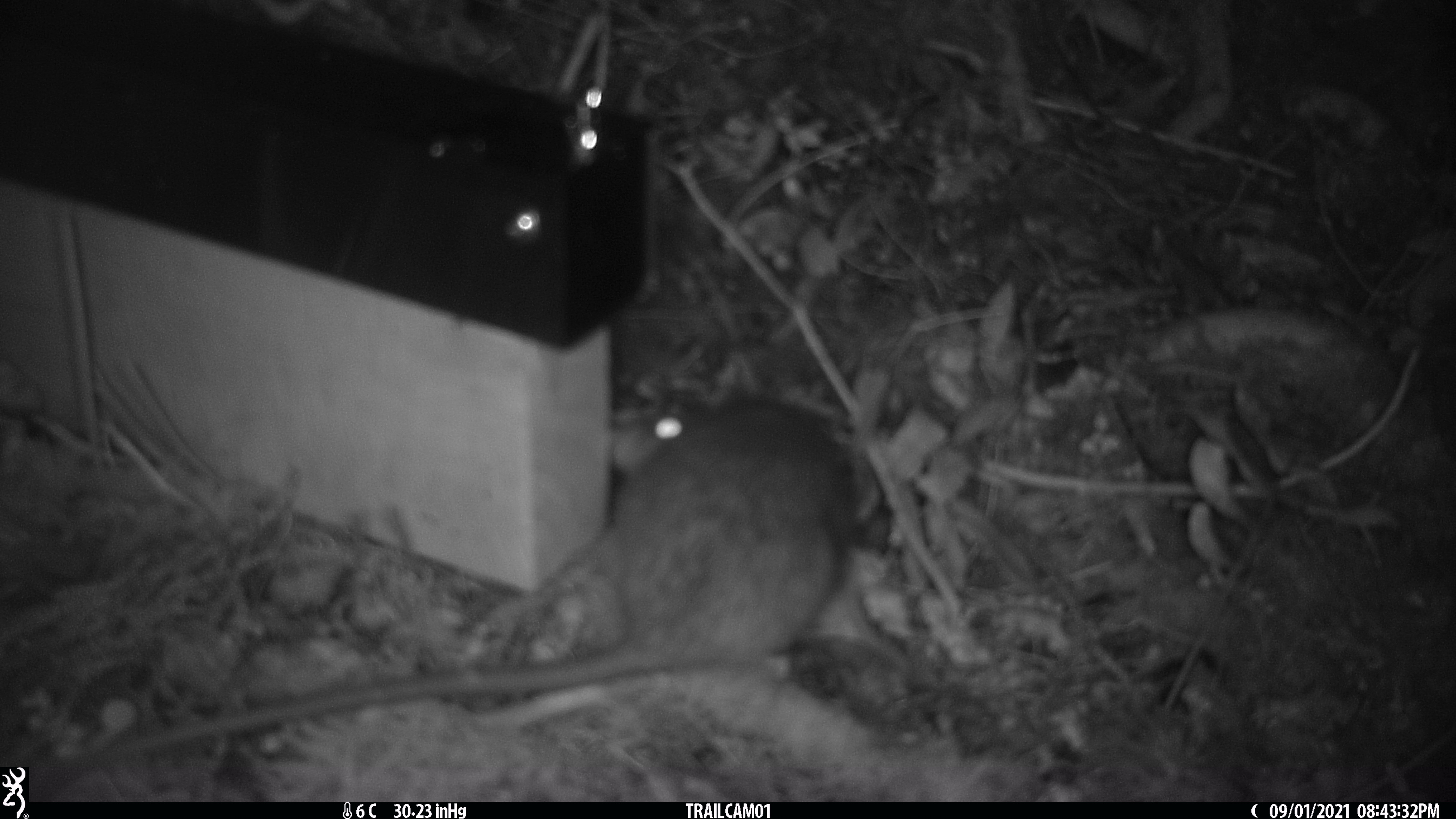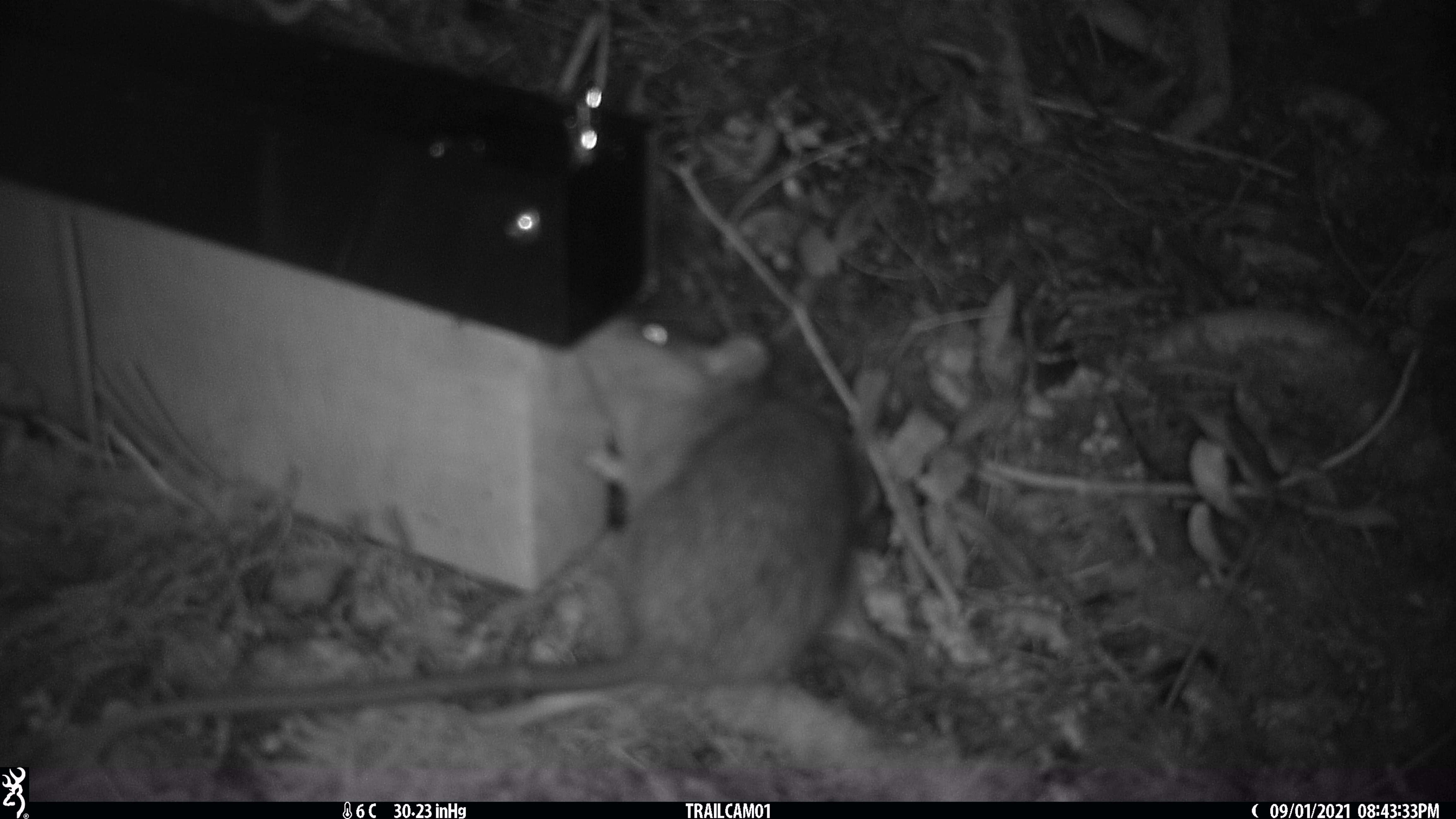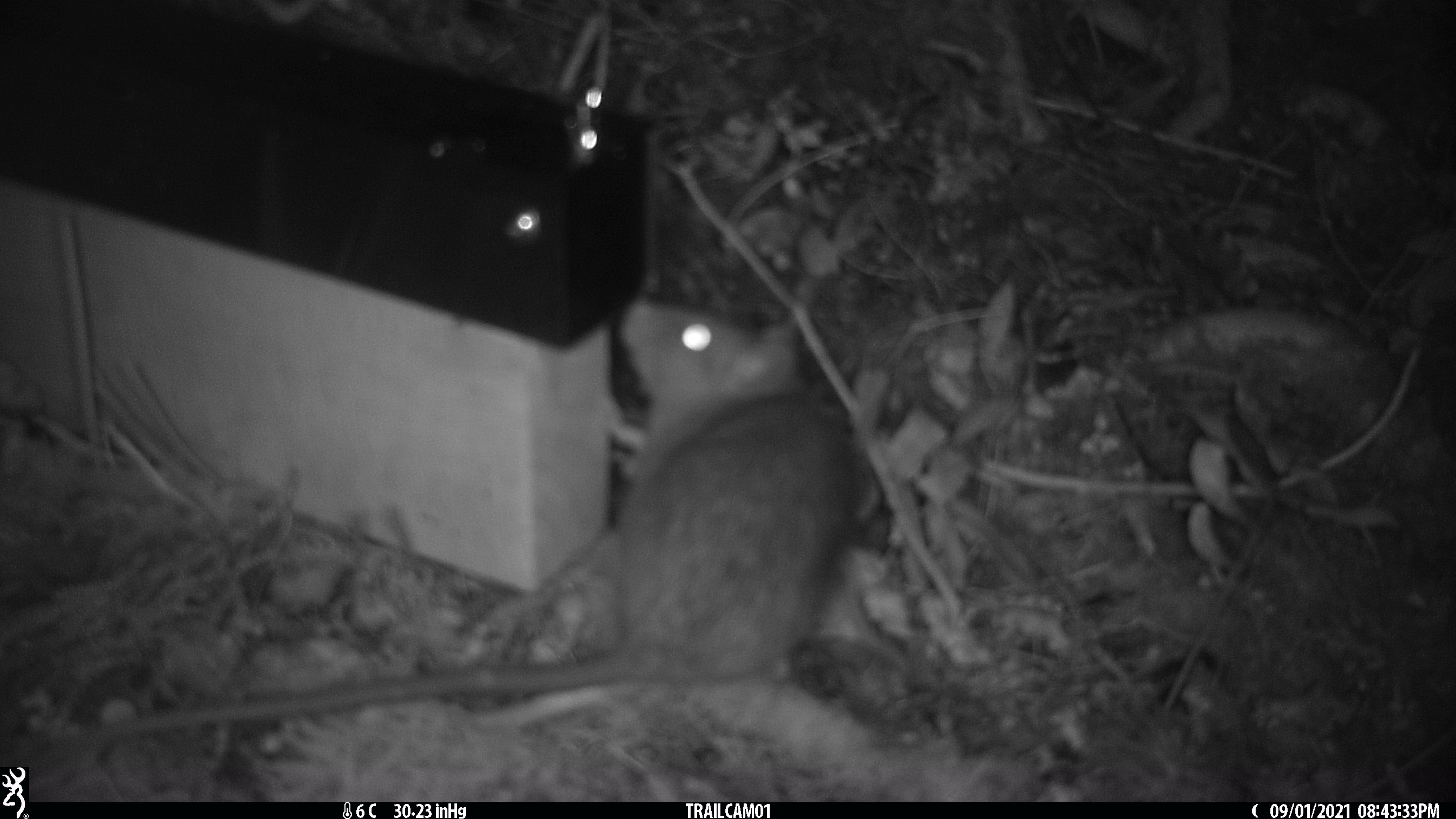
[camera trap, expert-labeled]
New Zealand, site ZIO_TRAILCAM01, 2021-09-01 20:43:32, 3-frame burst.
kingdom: Animalia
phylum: Chordata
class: Mammalia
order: Rodentia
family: Muridae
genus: Rattus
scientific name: Rattus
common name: rat